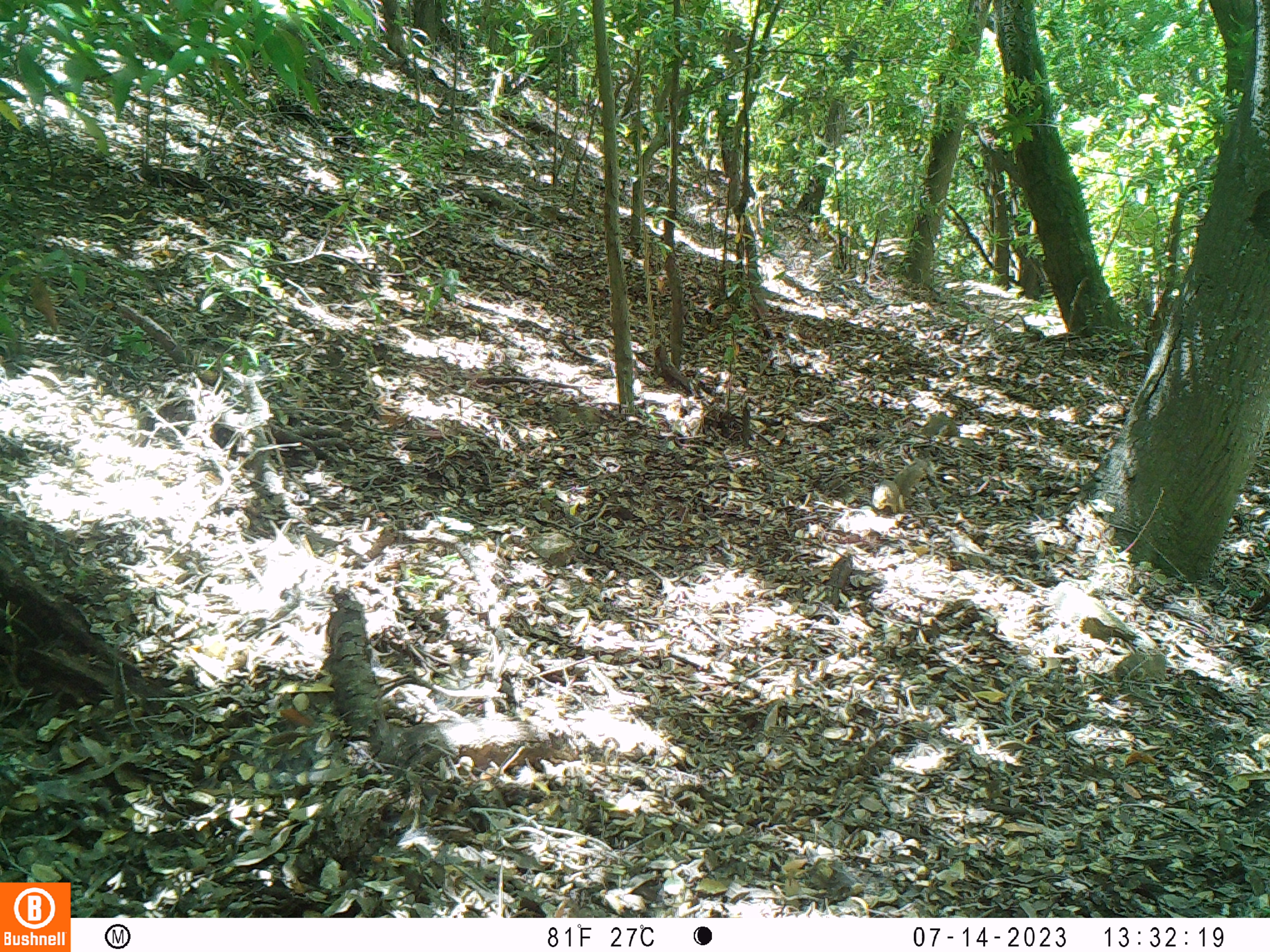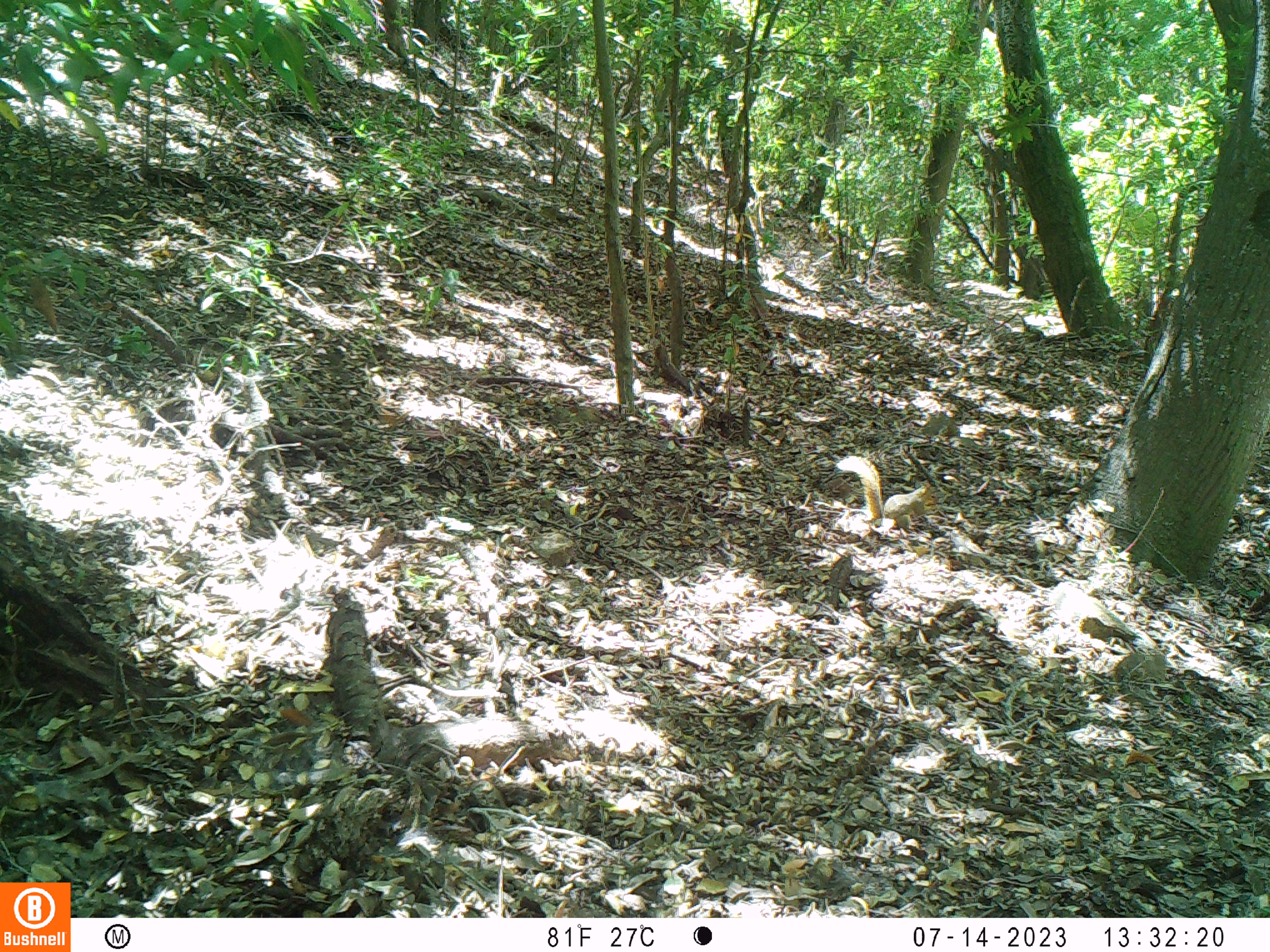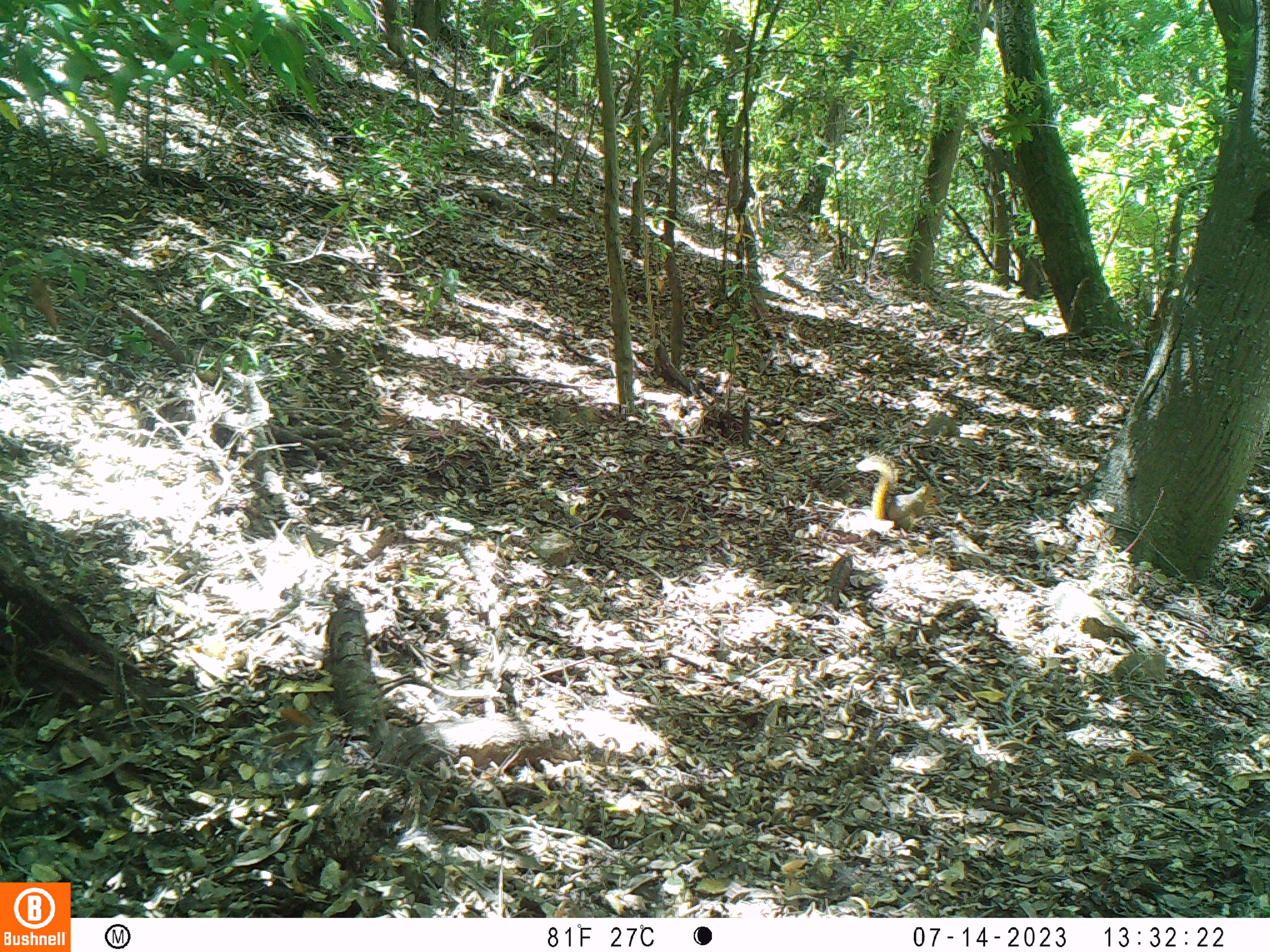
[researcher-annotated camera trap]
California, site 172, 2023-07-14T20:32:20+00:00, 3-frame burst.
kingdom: Animalia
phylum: Chordata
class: Mammalia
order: Rodentia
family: Sciuridae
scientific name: Sciuridae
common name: squirrel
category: unknown squirrel